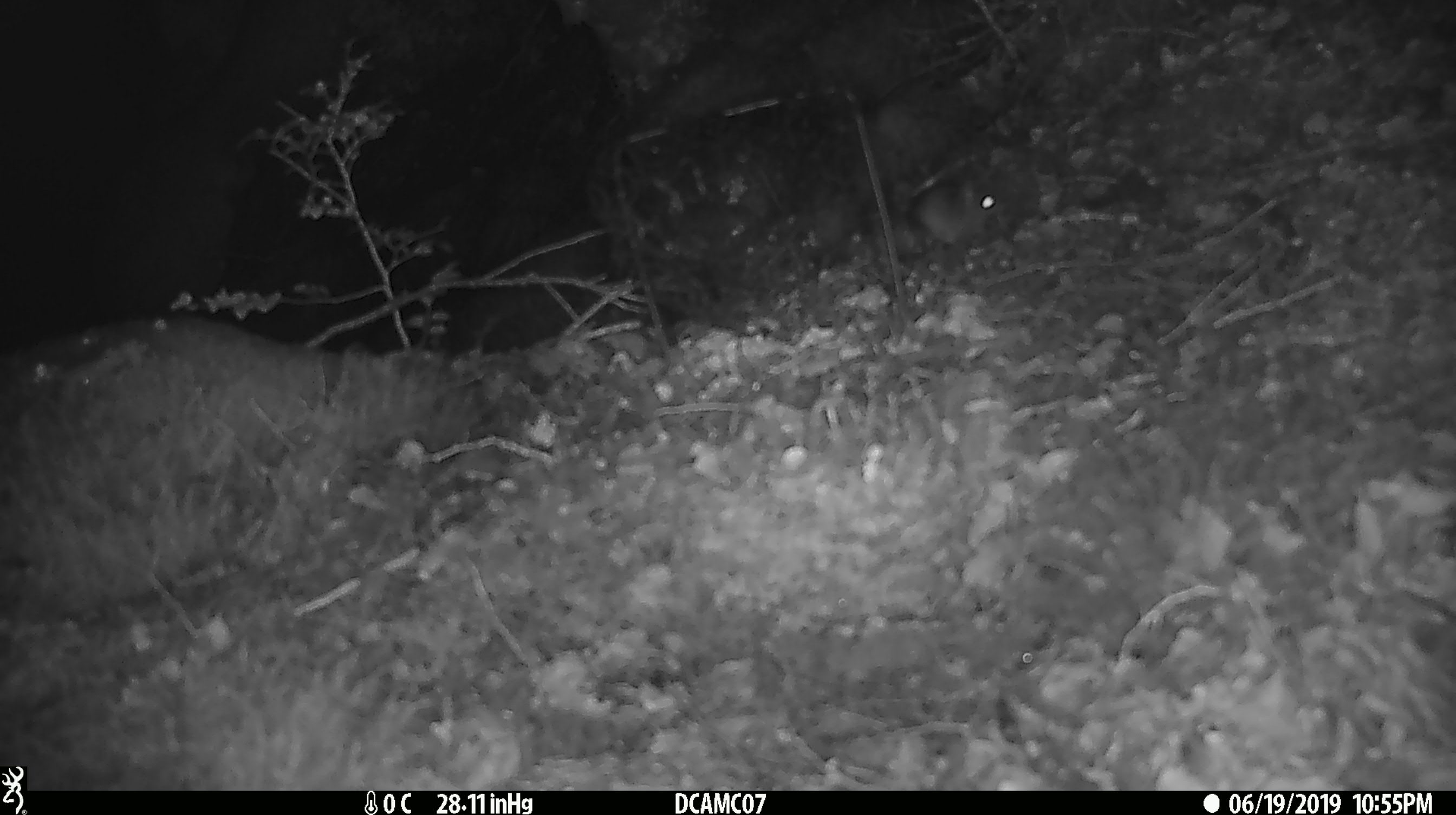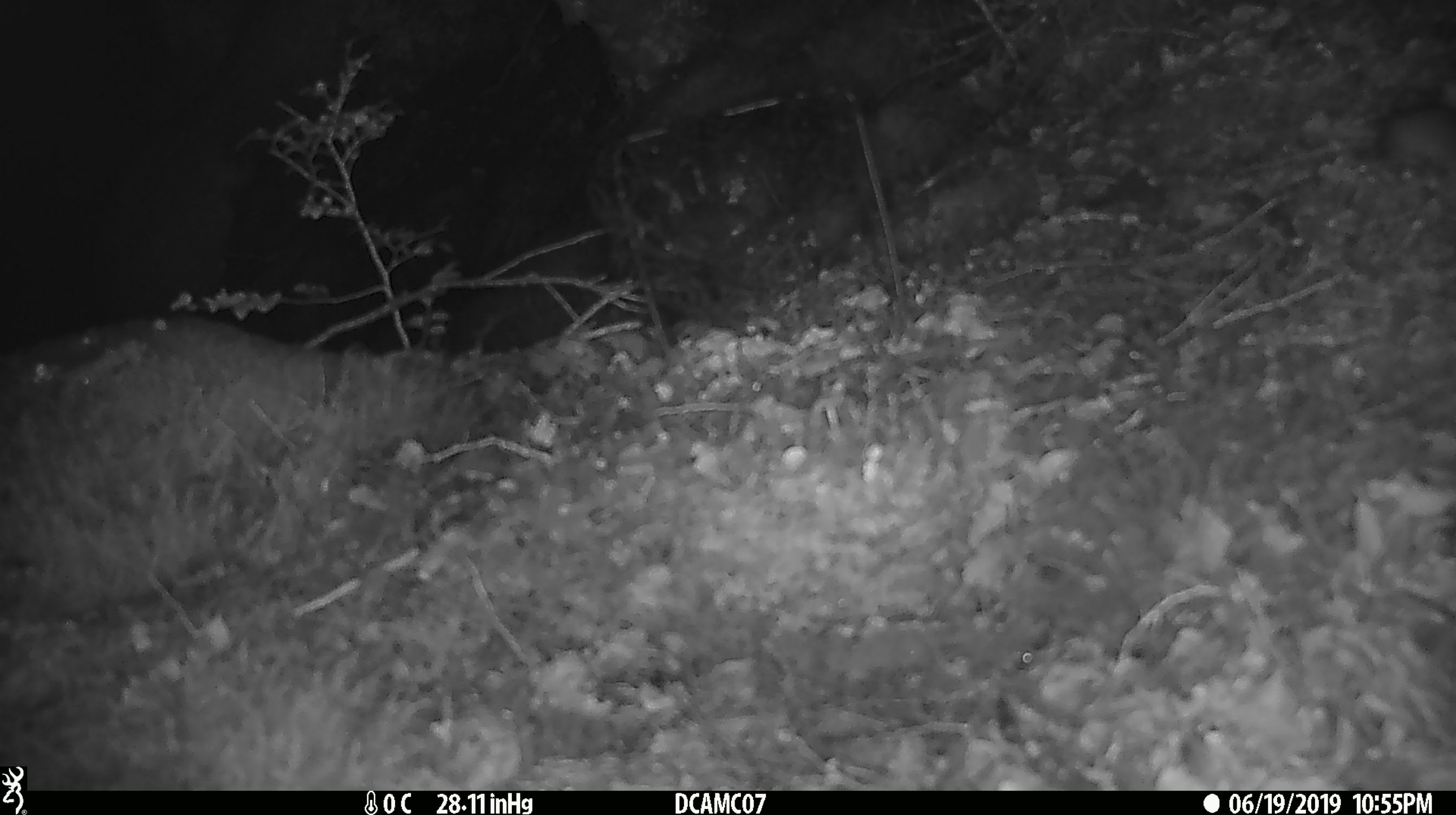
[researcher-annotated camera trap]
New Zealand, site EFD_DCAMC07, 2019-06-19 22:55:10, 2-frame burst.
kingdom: Animalia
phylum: Chordata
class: Mammalia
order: Rodentia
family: Muridae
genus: Mus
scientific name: Mus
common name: mouse